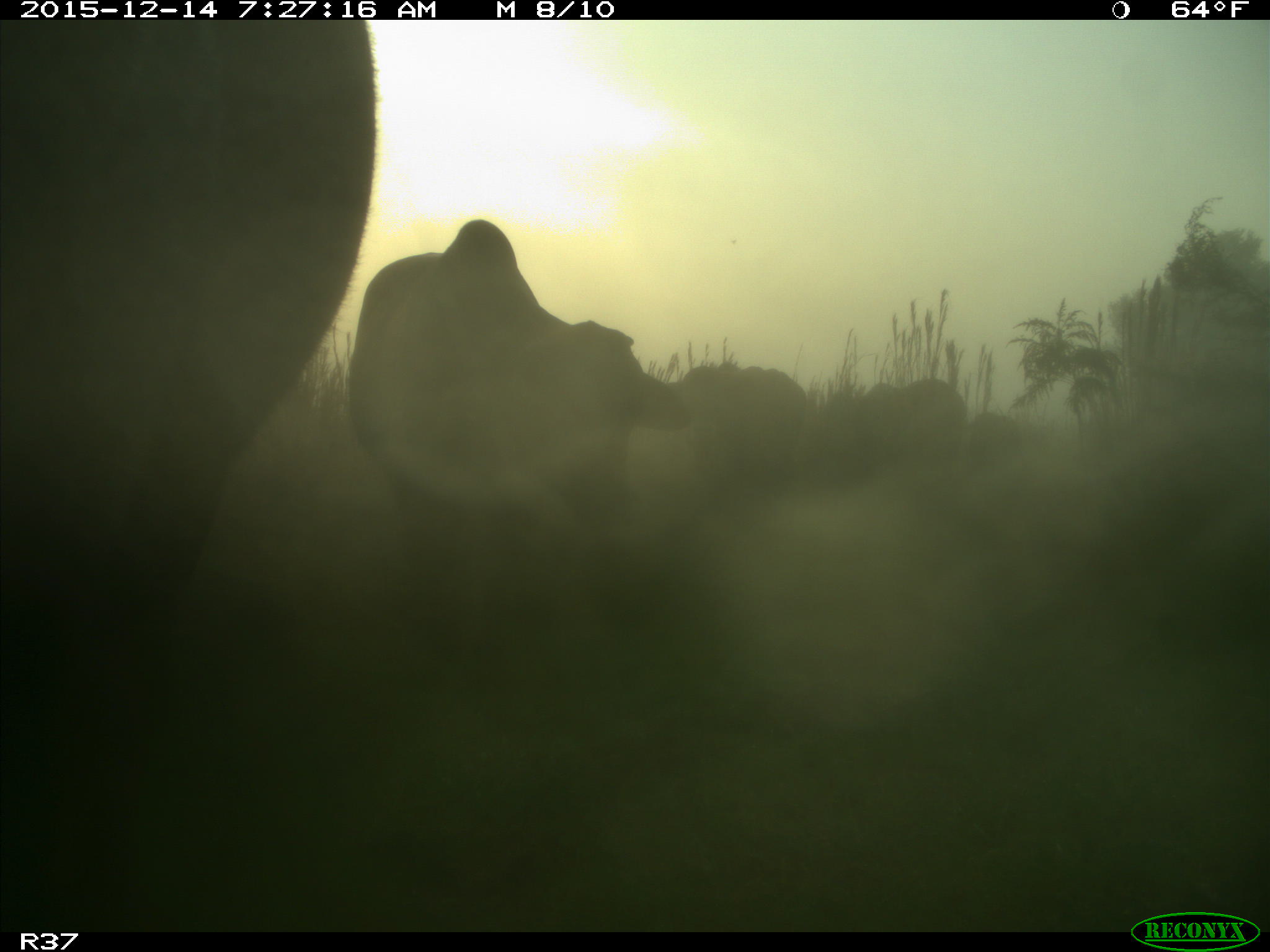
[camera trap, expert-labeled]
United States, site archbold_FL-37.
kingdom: Animalia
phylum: Chordata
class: Mammalia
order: Artiodactyla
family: Bovidae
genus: Bos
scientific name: Bos taurus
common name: domestic cow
Bos taurus (domestic cow).